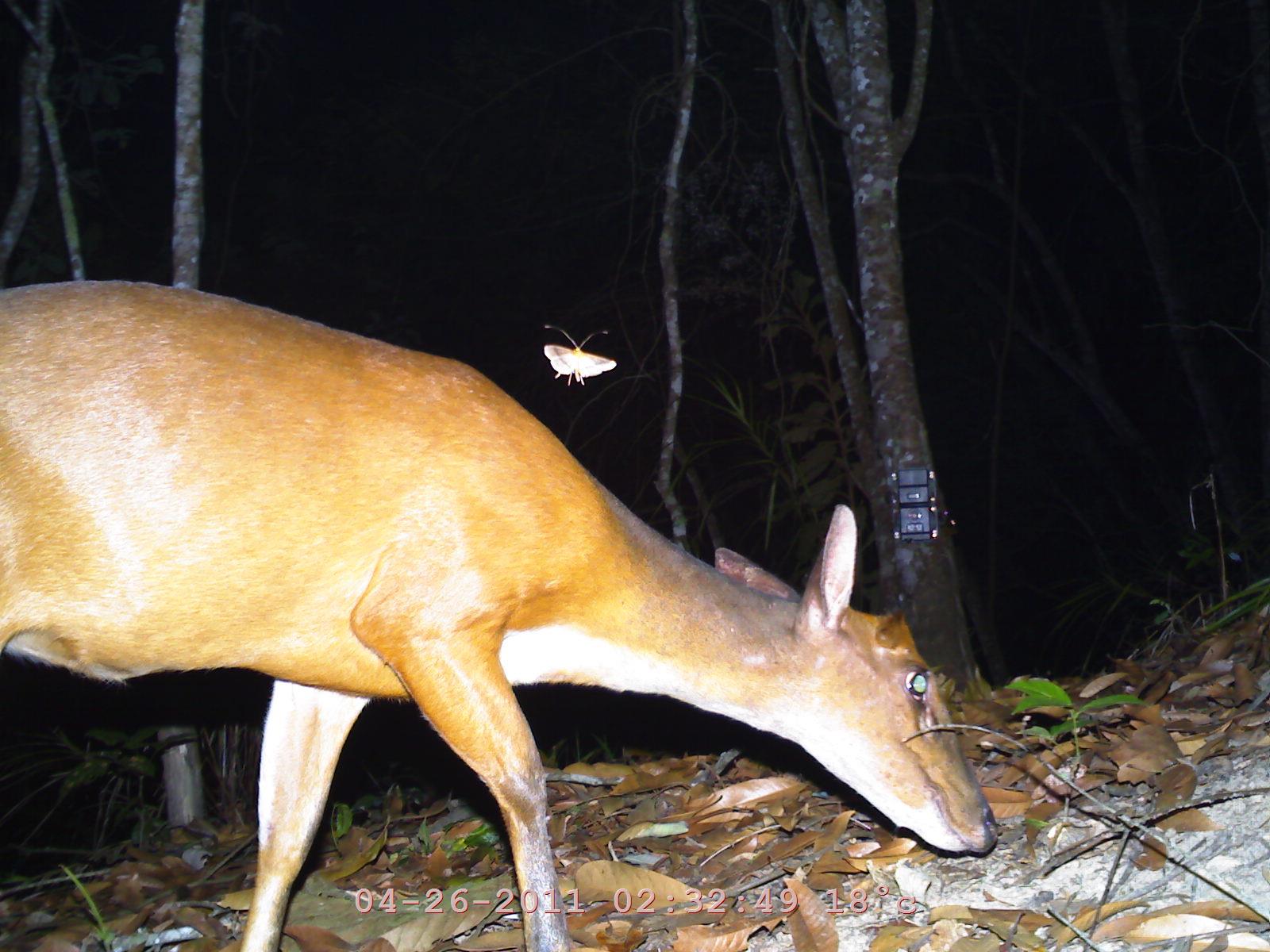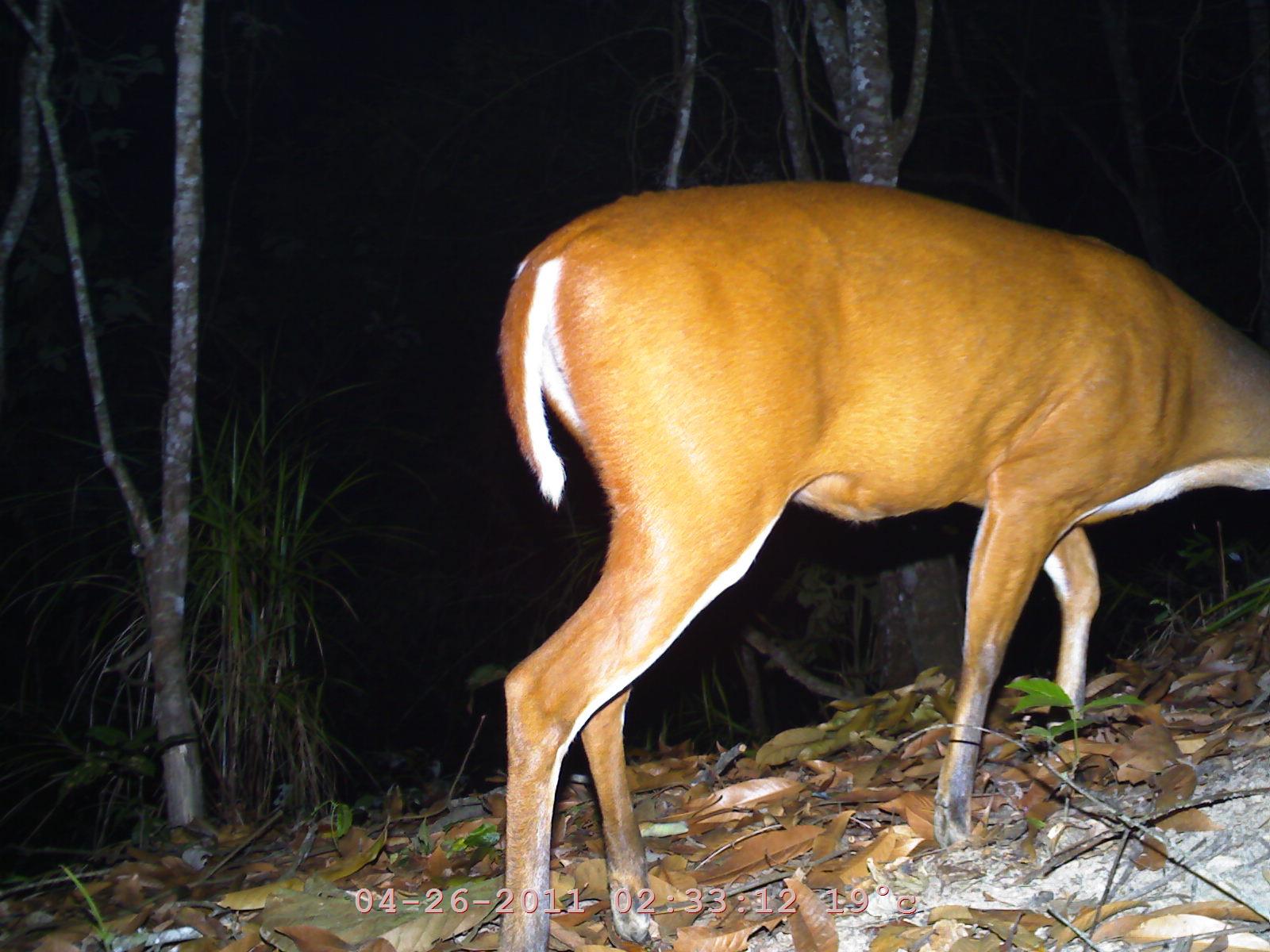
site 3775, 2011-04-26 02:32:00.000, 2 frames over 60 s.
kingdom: Animalia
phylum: Chordata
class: Mammalia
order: Artiodactyla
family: Cervidae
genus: Muntiacus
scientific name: Muntiacus muntjak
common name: southern red muntjac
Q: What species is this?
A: Muntiacus muntjak (southern red muntjac).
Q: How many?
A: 1.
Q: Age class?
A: Adult.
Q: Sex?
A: Female.